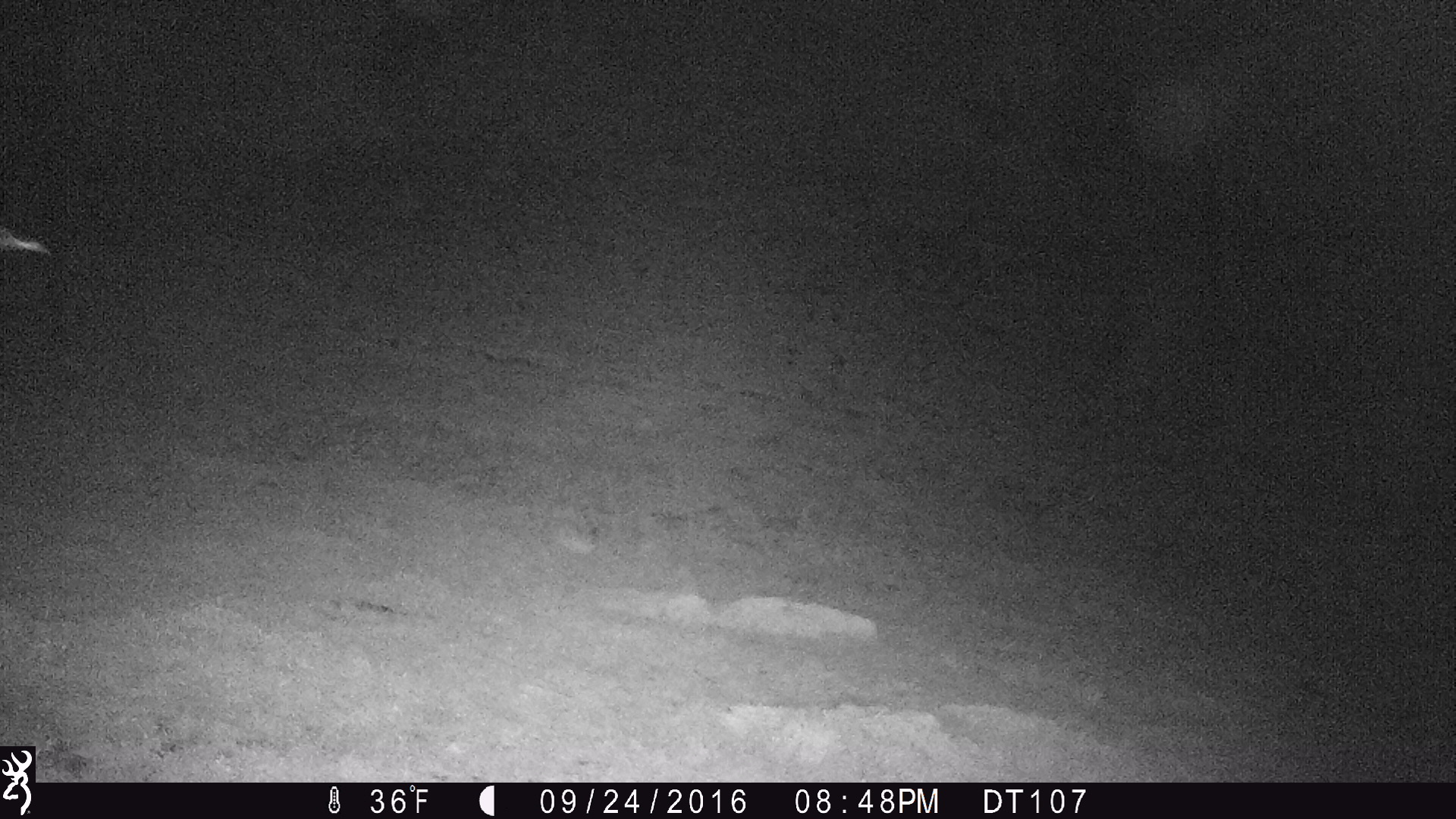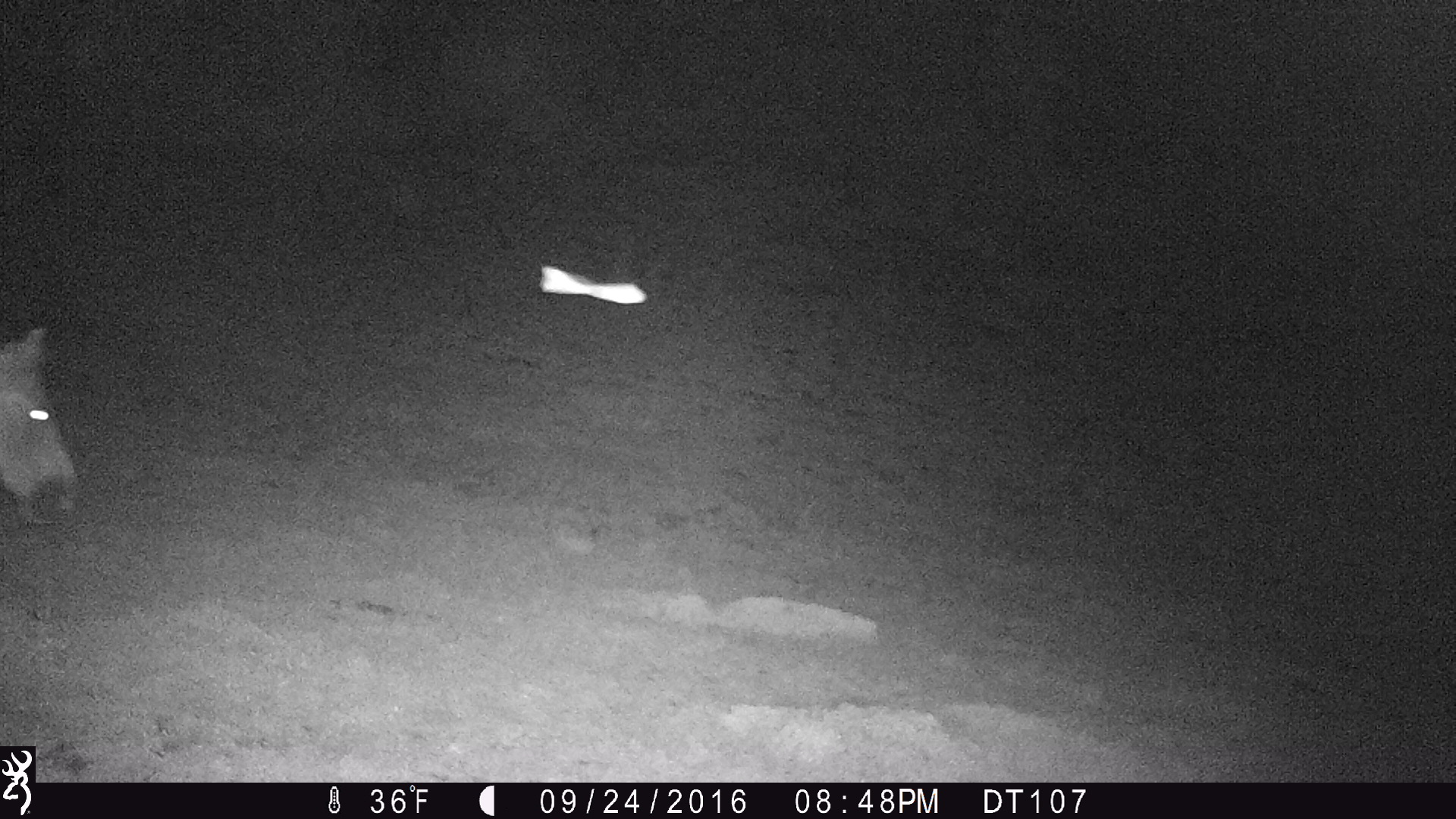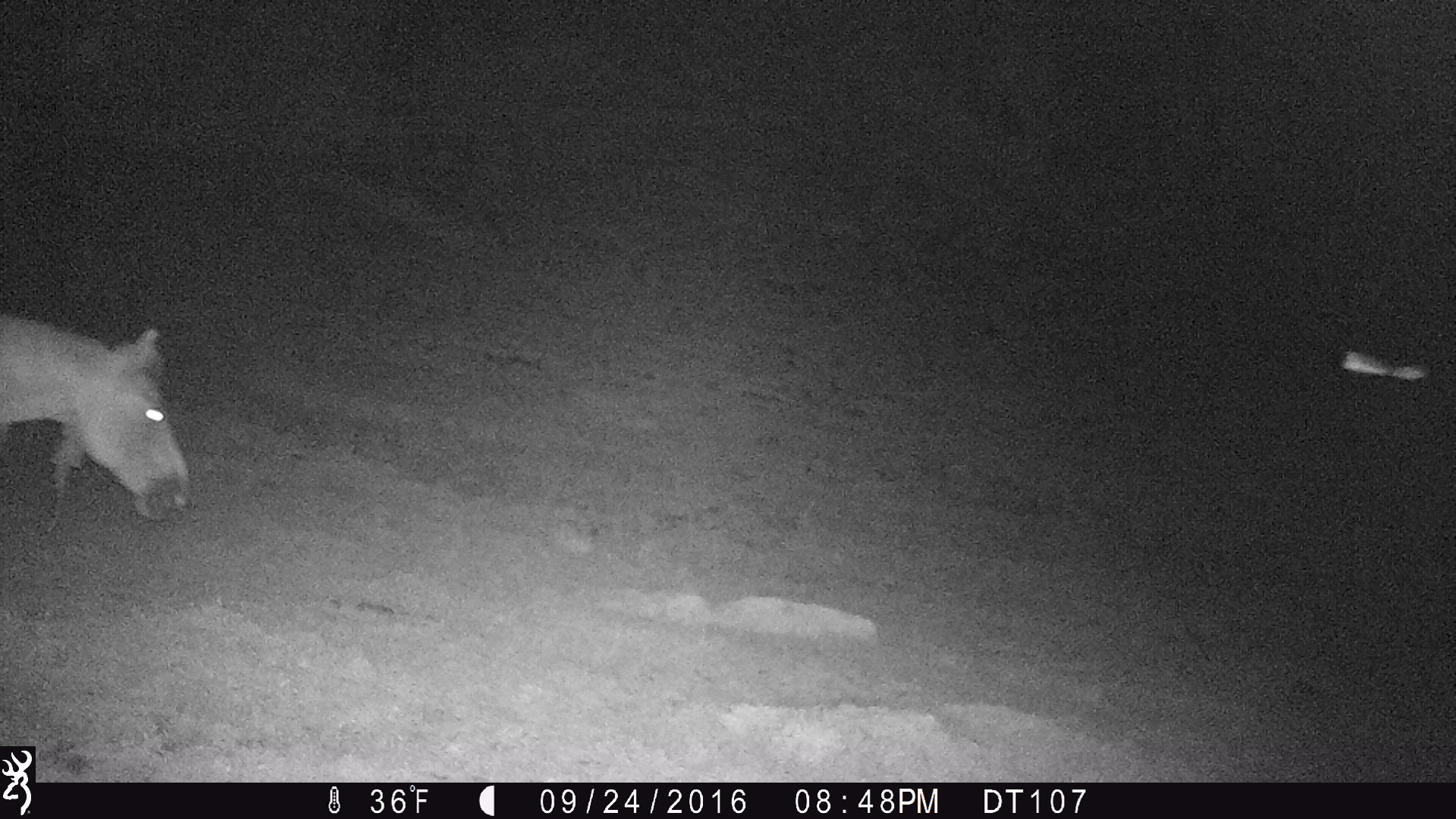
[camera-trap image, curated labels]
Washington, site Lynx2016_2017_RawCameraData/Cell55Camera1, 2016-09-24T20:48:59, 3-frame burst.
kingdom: Animalia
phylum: Chordata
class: Mammalia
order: Perissodactyla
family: Equidae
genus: Equus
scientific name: Equus caballus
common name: domestic horse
Domestic horse (Equus caballus). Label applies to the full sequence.